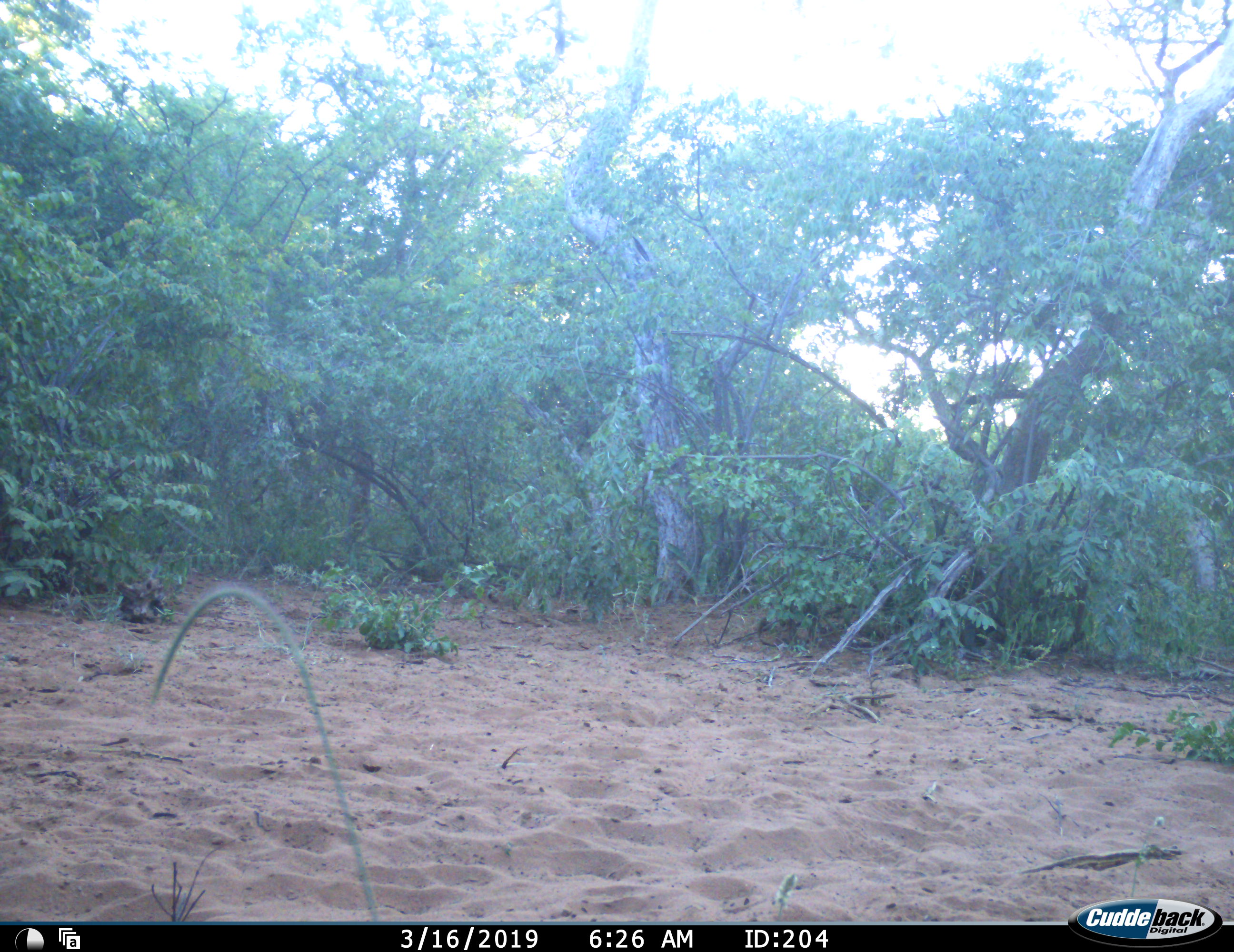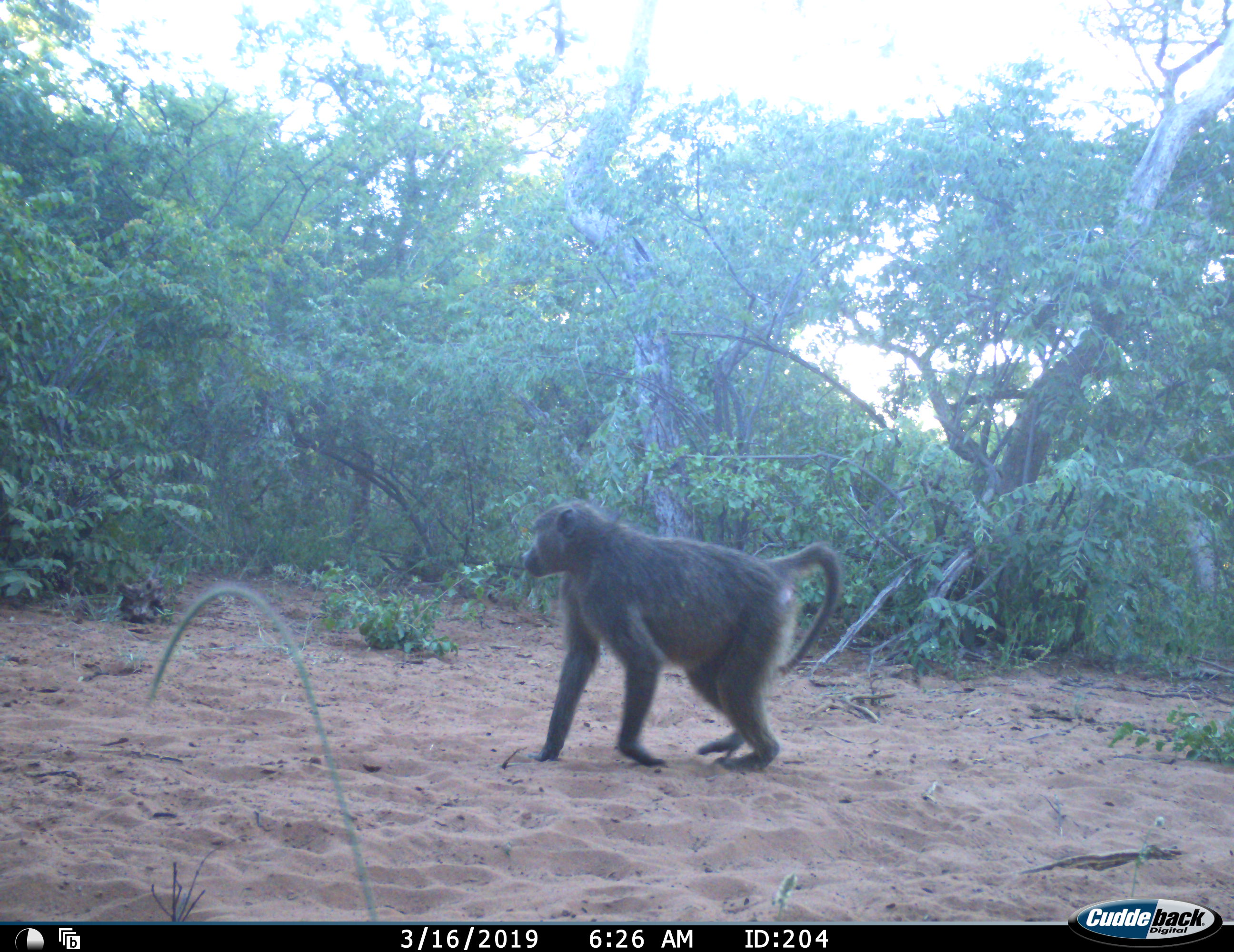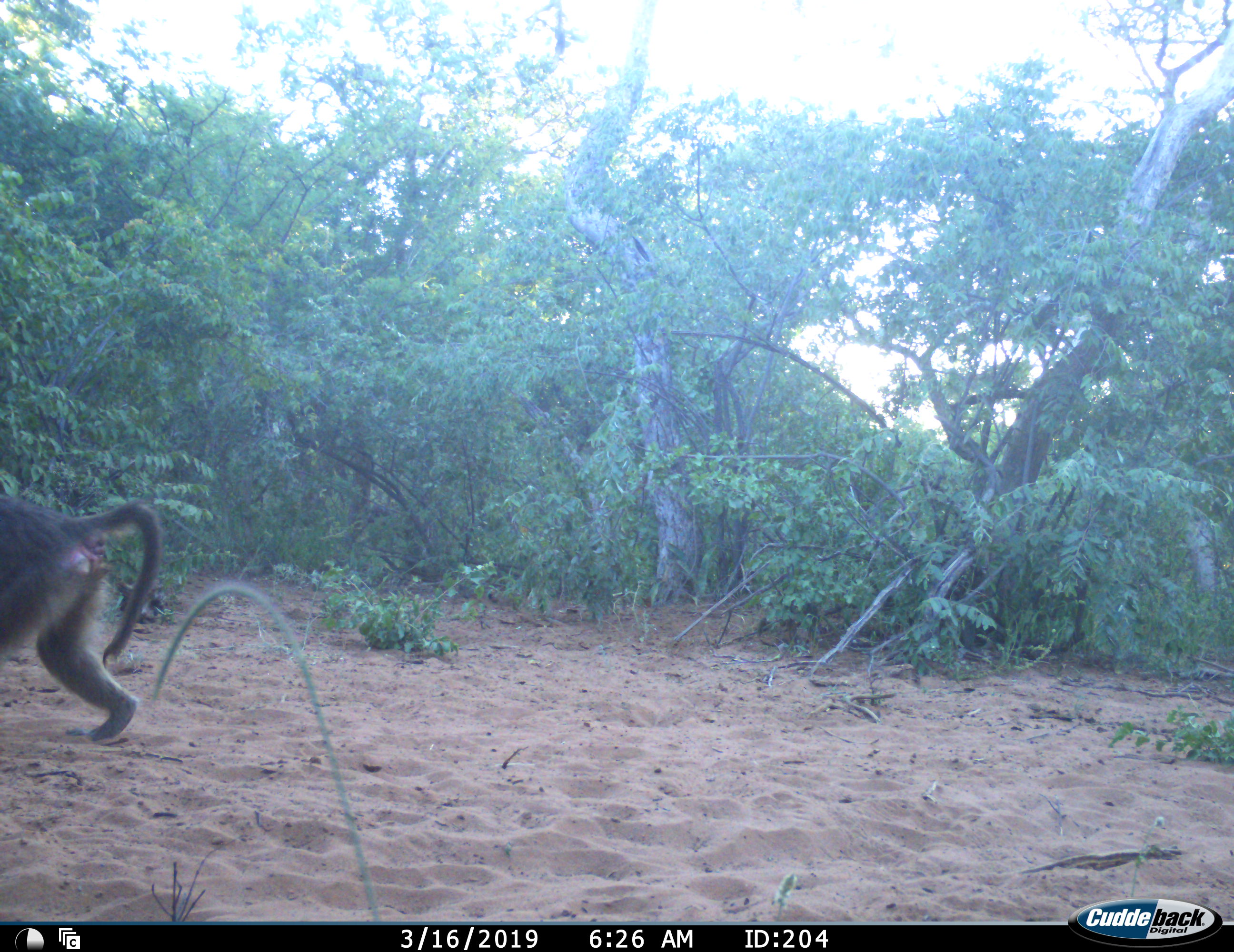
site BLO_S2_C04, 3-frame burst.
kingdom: Animalia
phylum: Chordata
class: Mammalia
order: Primates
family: Cercopithecidae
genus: Papio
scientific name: Papio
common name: baboon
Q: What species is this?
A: Baboon (Papio).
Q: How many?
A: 1.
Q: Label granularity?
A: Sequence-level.